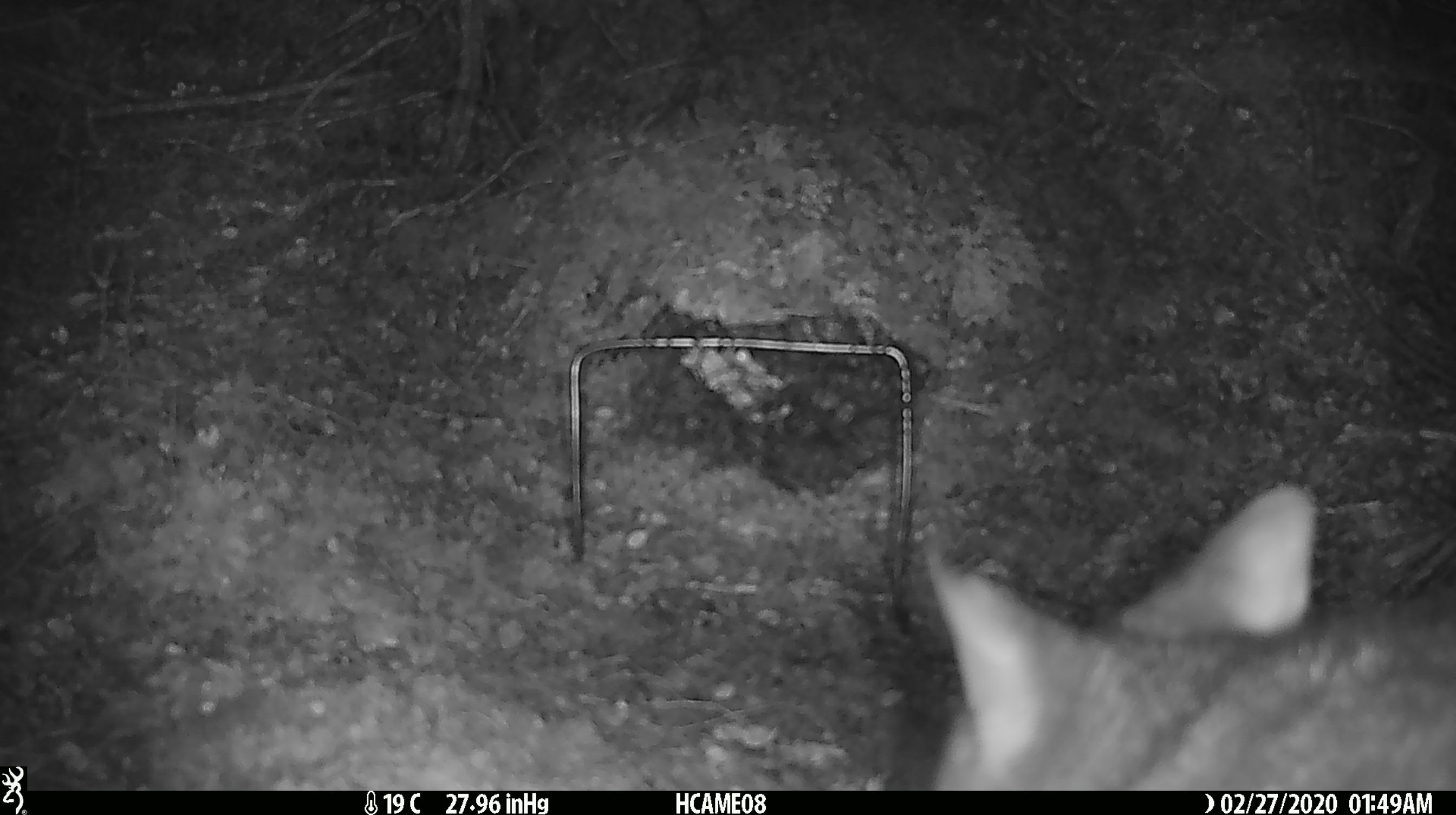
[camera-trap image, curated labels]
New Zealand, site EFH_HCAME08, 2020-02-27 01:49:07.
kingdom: Animalia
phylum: Chordata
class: Mammalia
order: Diprotodontia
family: Phalangeridae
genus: Trichosurus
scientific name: Trichosurus vulpecula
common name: common brushtail possum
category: possum